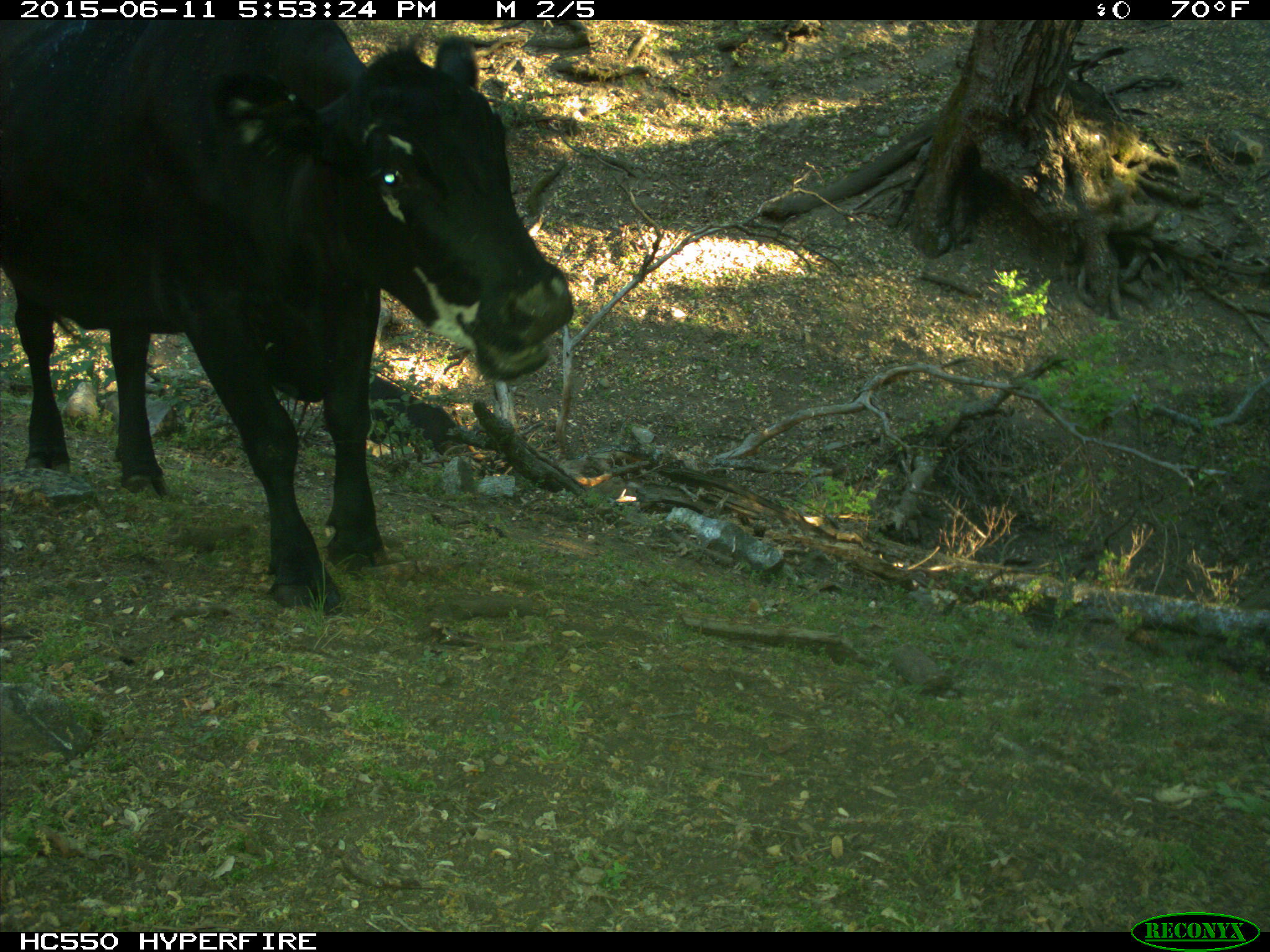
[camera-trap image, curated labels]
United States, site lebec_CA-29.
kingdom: Animalia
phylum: Chordata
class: Mammalia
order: Artiodactyla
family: Bovidae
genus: Bos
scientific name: Bos taurus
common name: domestic cow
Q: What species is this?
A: Bos taurus (domestic cow).